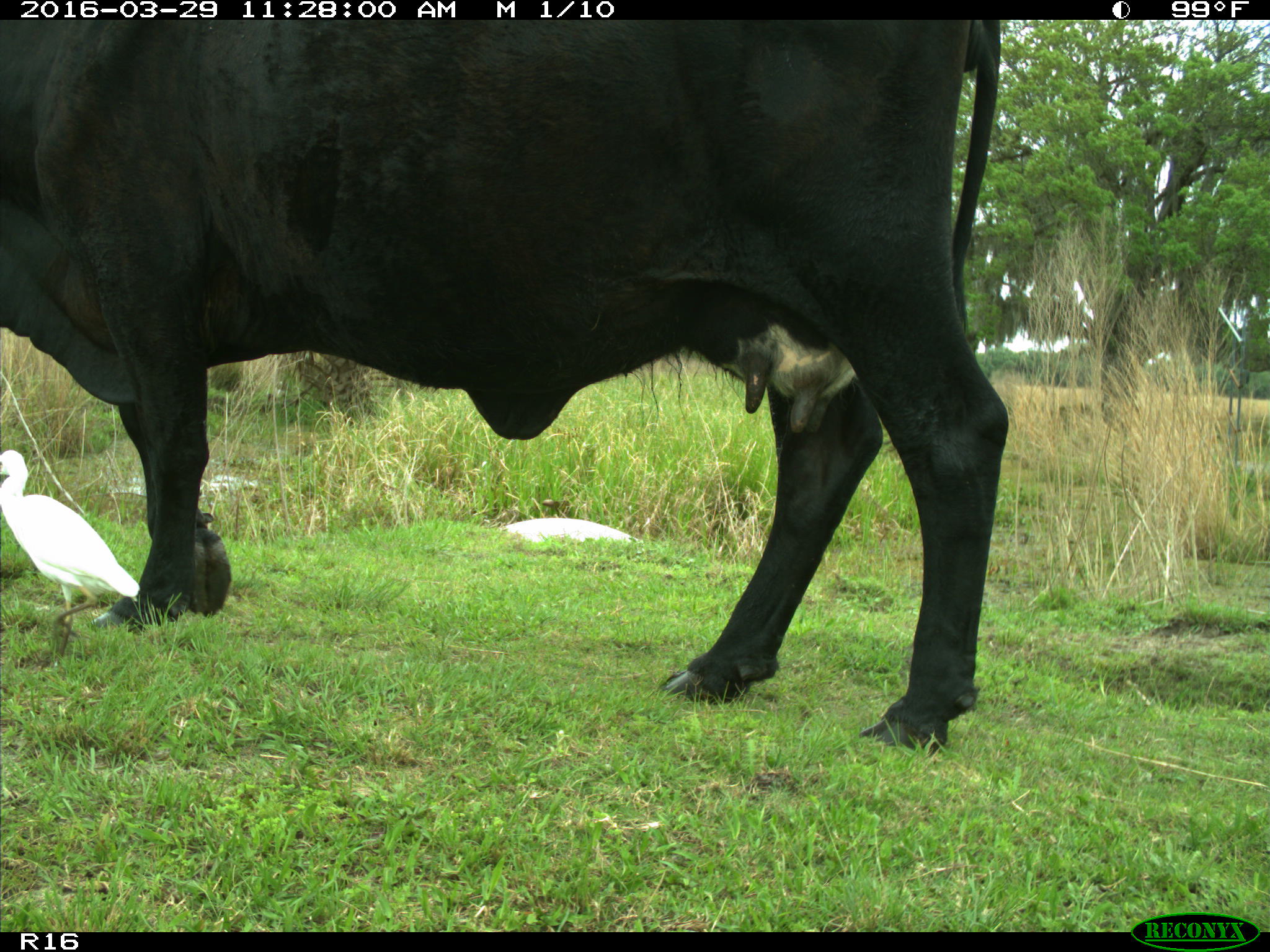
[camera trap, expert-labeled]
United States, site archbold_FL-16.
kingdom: Animalia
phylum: Chordata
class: Mammalia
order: Artiodactyla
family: Bovidae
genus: Bos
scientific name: Bos taurus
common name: domestic cow